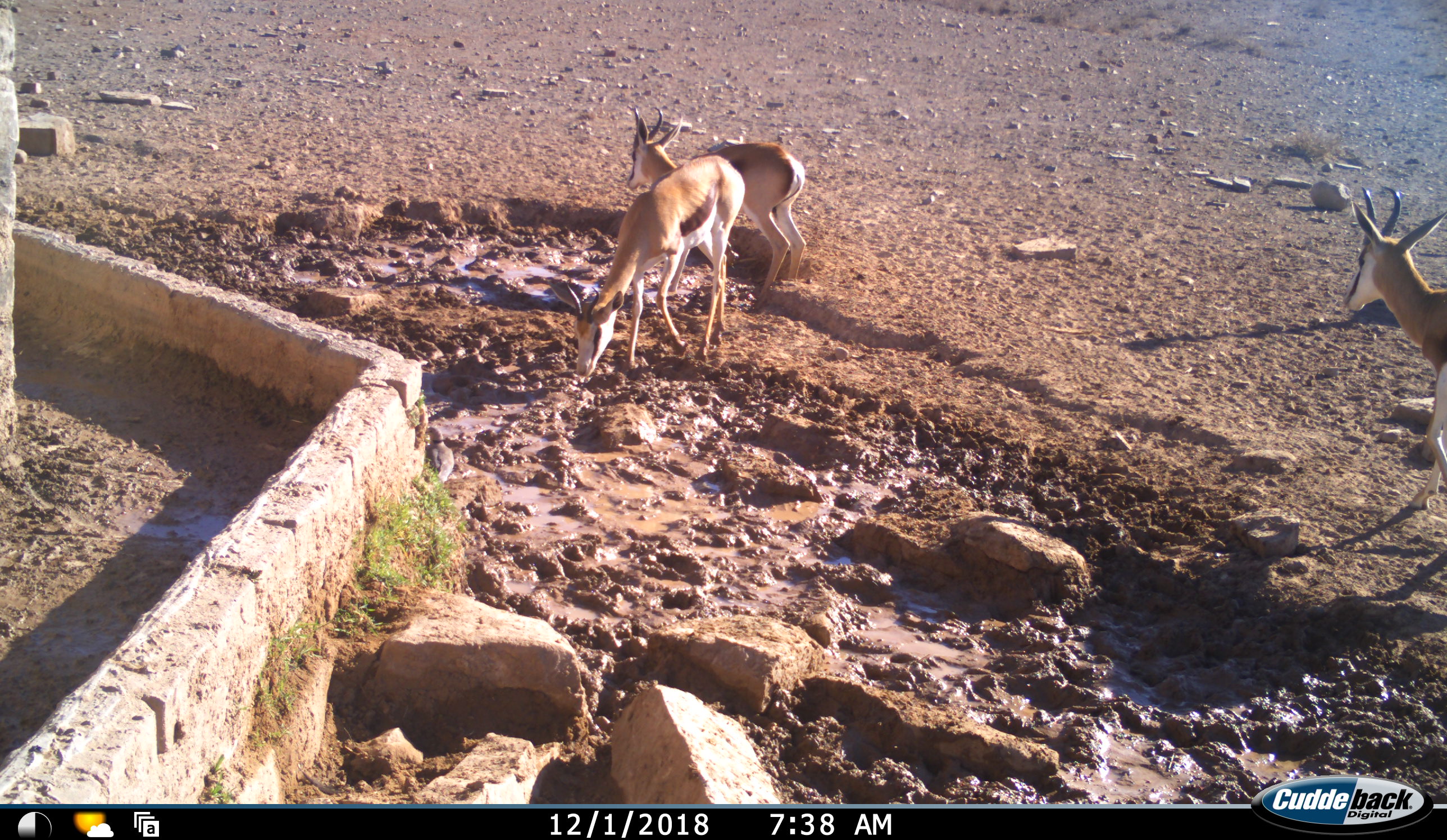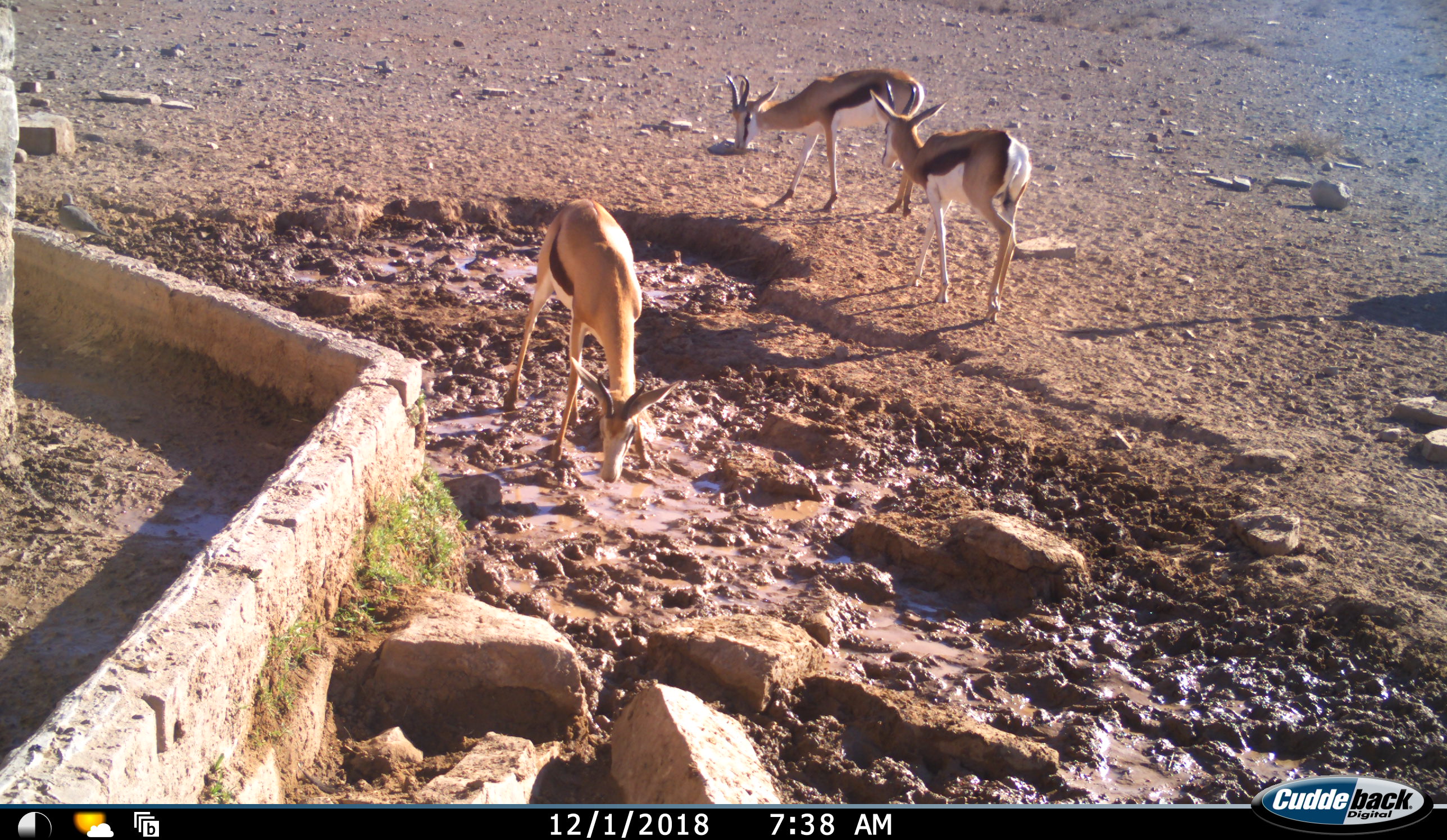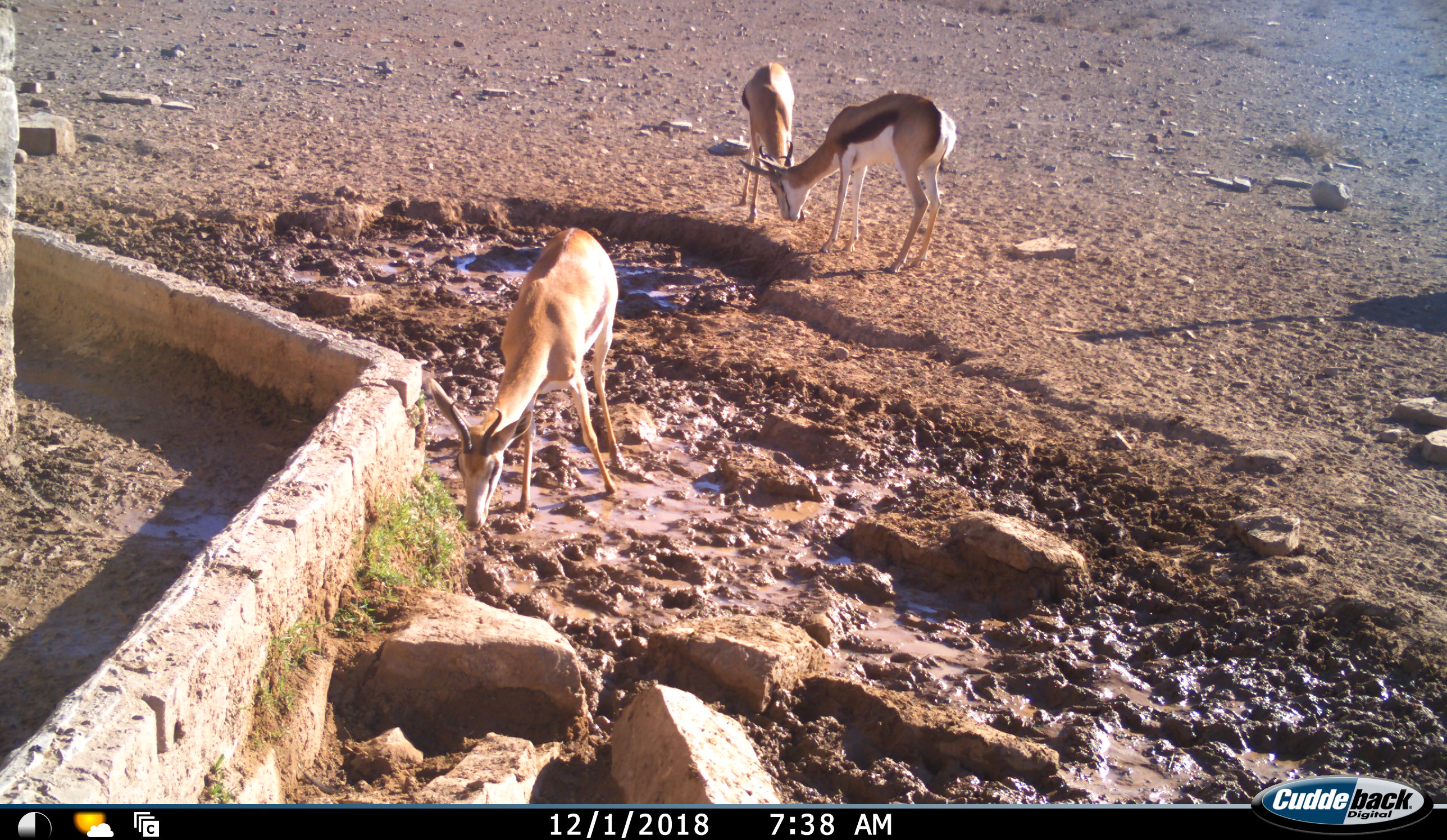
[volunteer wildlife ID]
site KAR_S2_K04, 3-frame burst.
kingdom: Animalia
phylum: Chordata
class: Mammalia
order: Artiodactyla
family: Bovidae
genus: Antidorcas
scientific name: Antidorcas marsupialis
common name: springbok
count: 3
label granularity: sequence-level